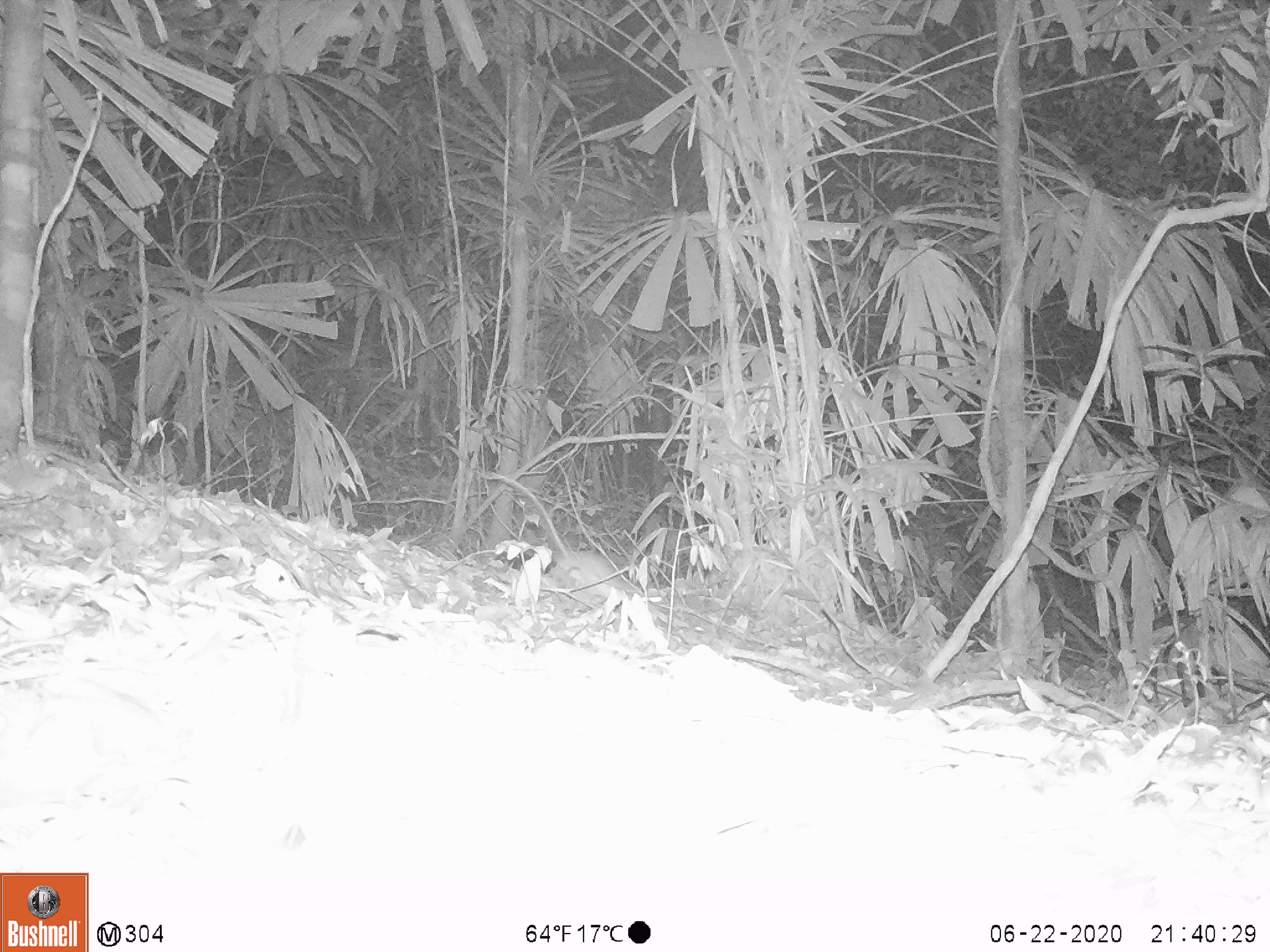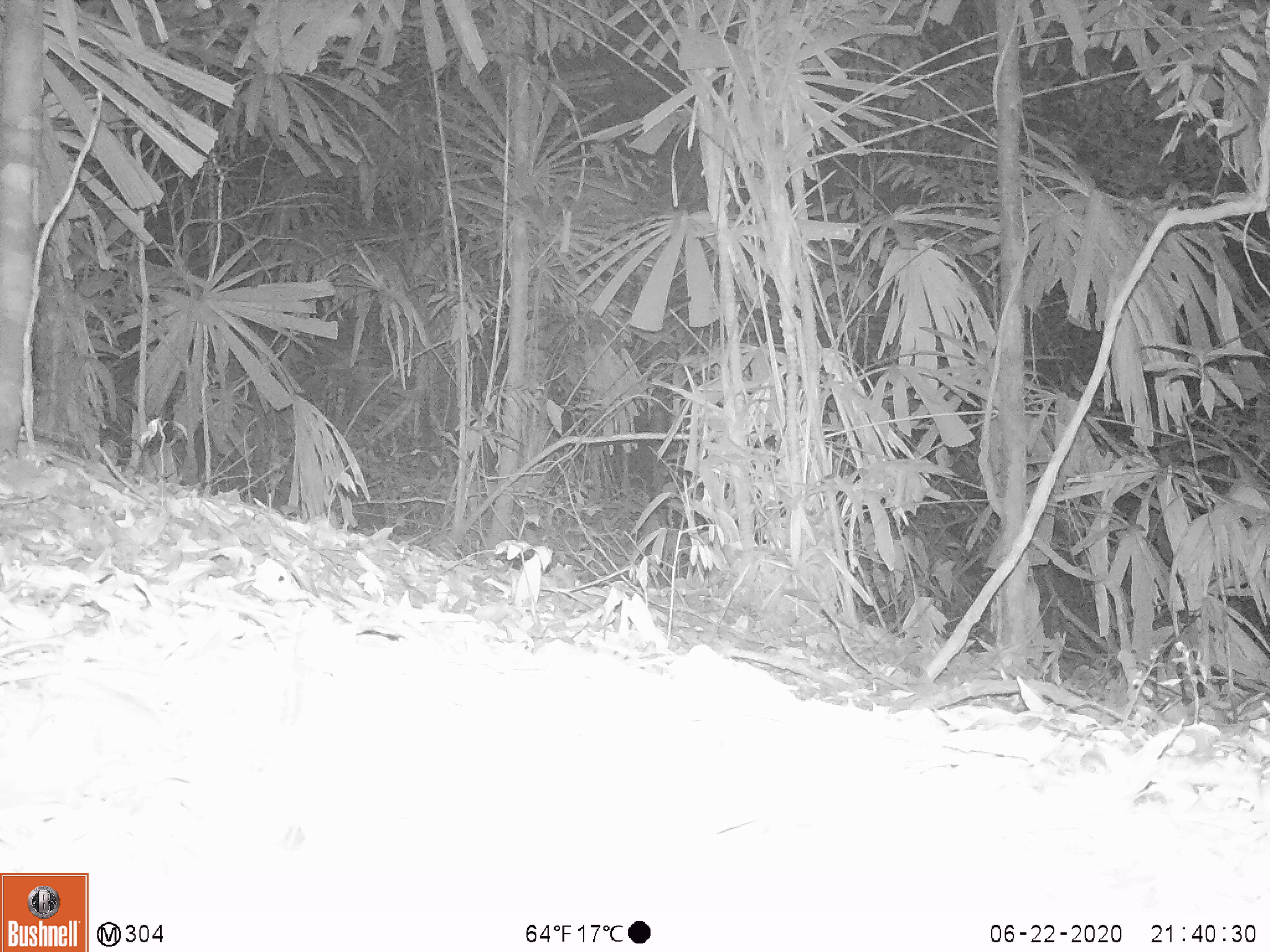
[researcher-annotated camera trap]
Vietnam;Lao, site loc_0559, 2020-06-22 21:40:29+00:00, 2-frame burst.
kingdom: Animalia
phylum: Chordata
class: Mammalia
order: Rodentia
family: Muridae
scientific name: Muridae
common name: old-world mice and rats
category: unidentified murid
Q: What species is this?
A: Unidentified murid (old-world mice and rats) (Muridae).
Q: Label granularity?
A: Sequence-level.